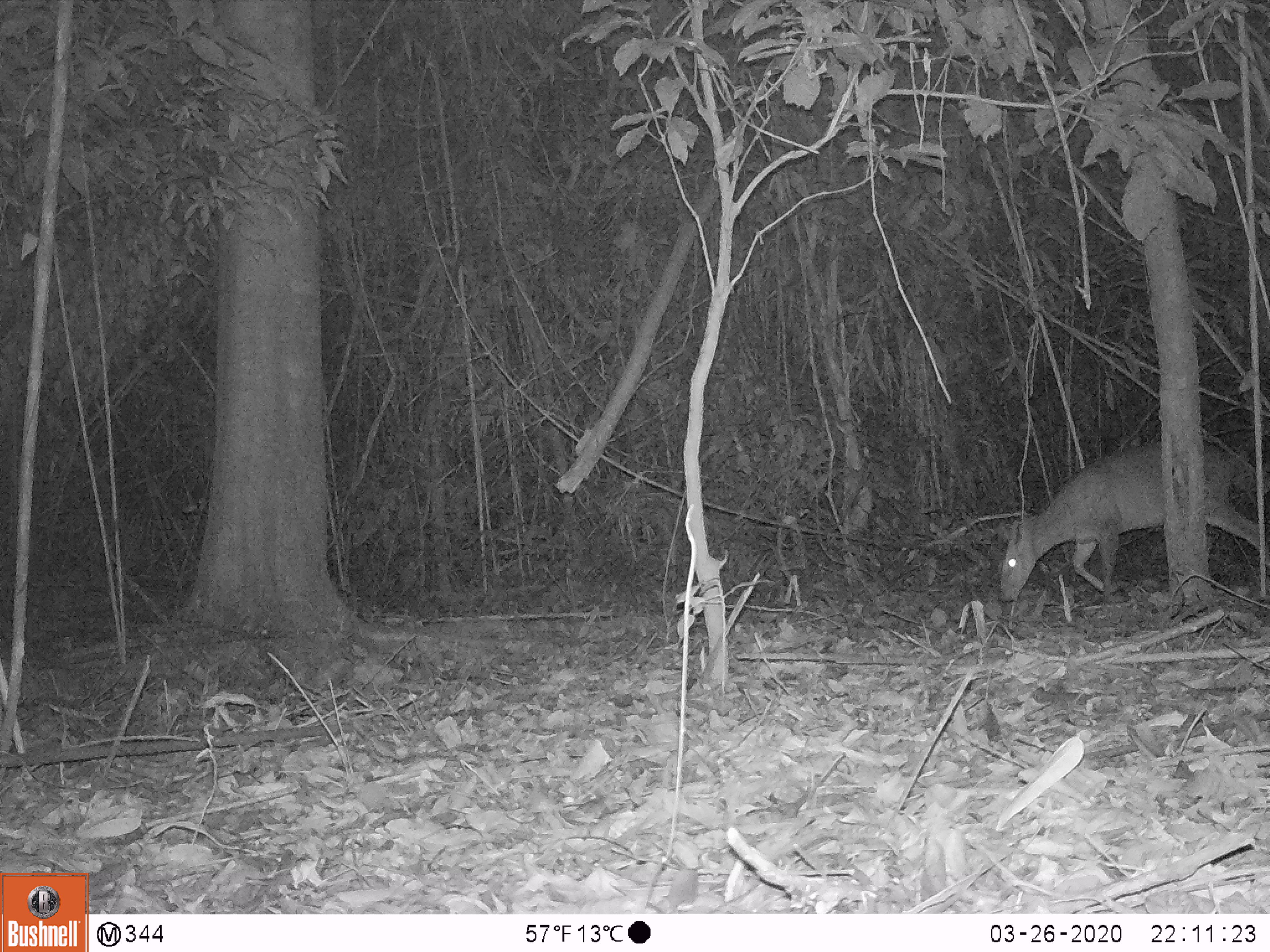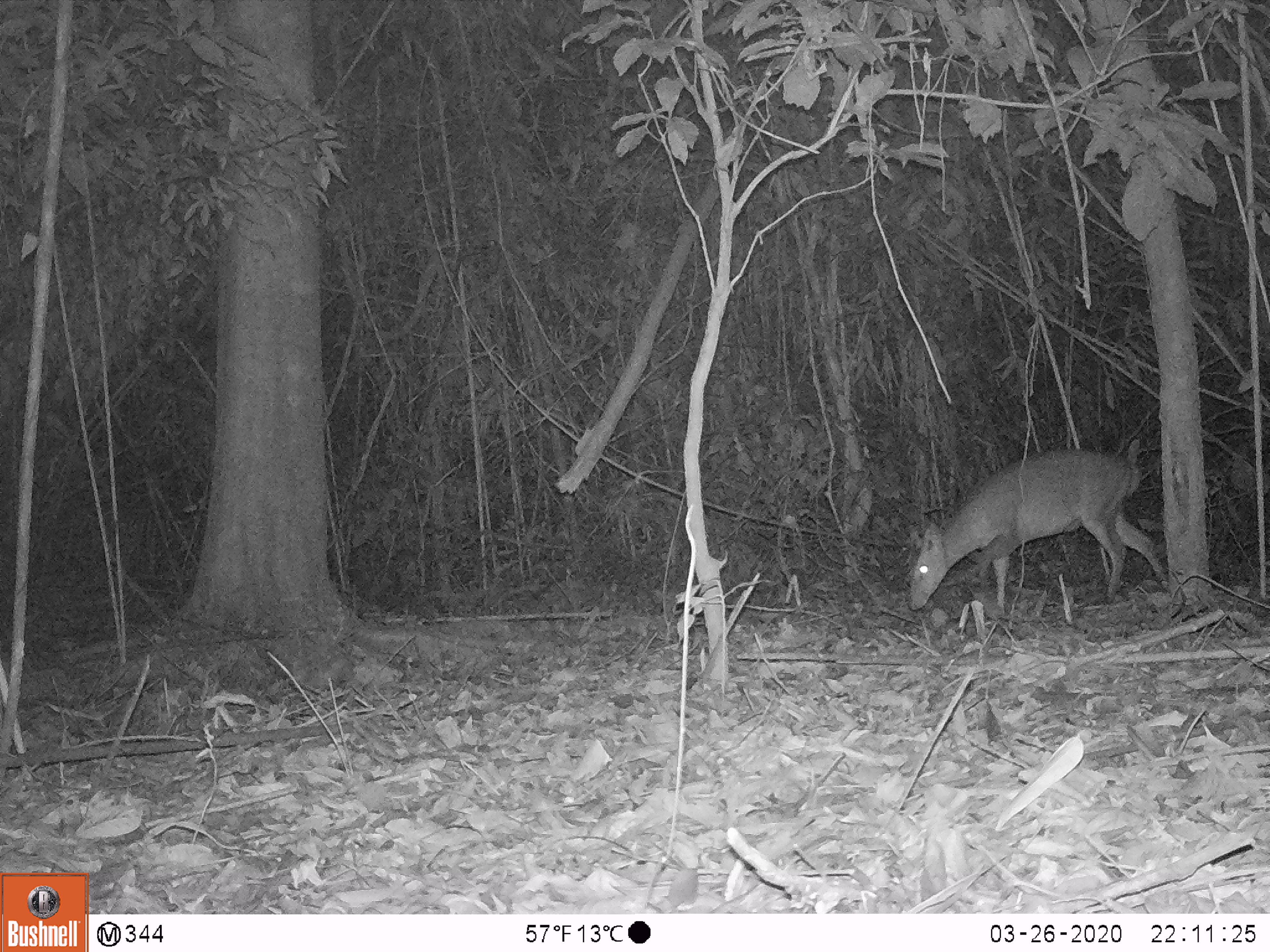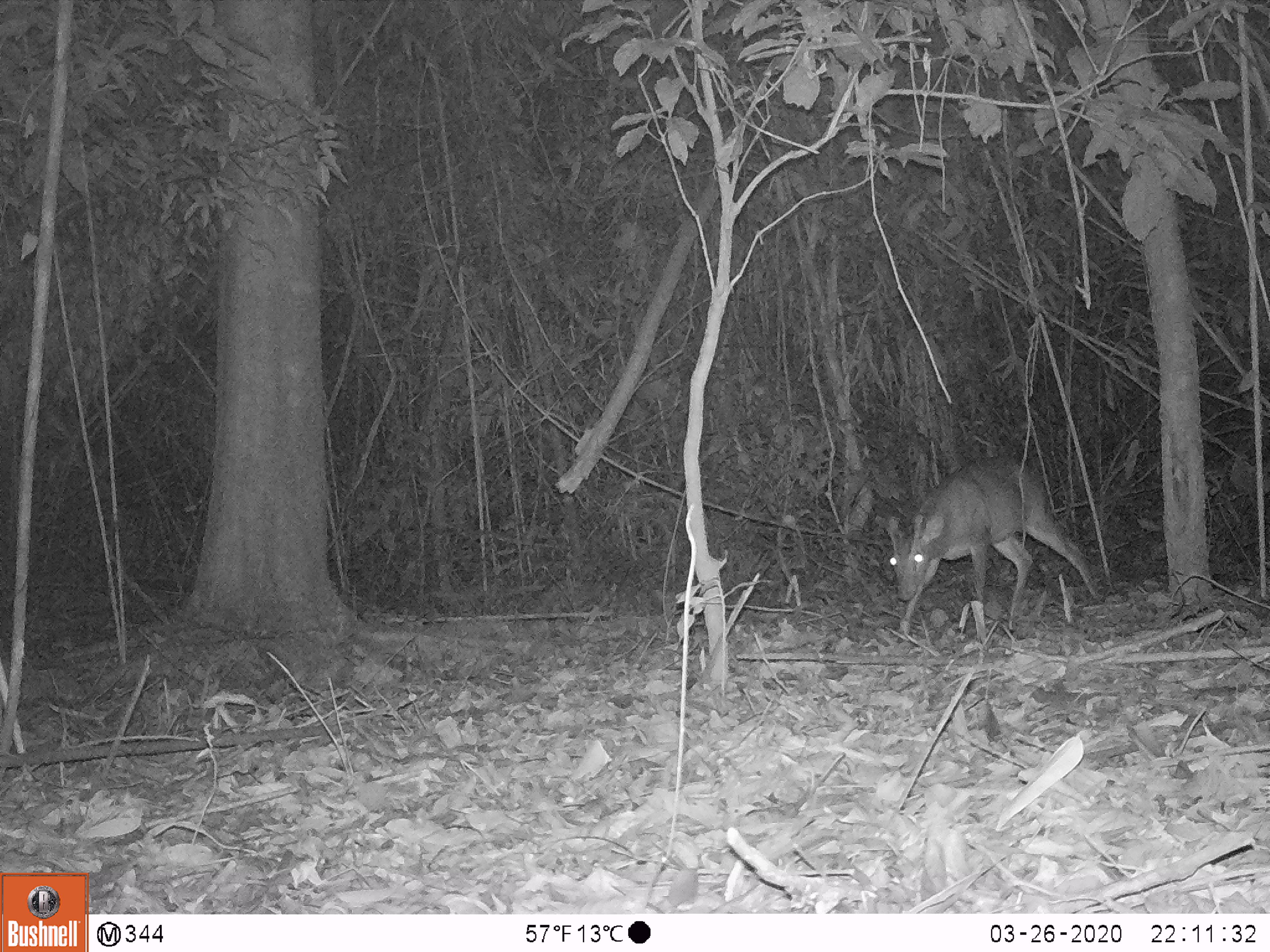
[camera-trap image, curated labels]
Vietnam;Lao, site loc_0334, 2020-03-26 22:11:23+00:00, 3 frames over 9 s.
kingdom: Animalia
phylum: Chordata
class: Mammalia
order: Artiodactyla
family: Cervidae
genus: Muntiacus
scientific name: Muntiacus vuquangensis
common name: large-antlered muntjac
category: large antlered muntjac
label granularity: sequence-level